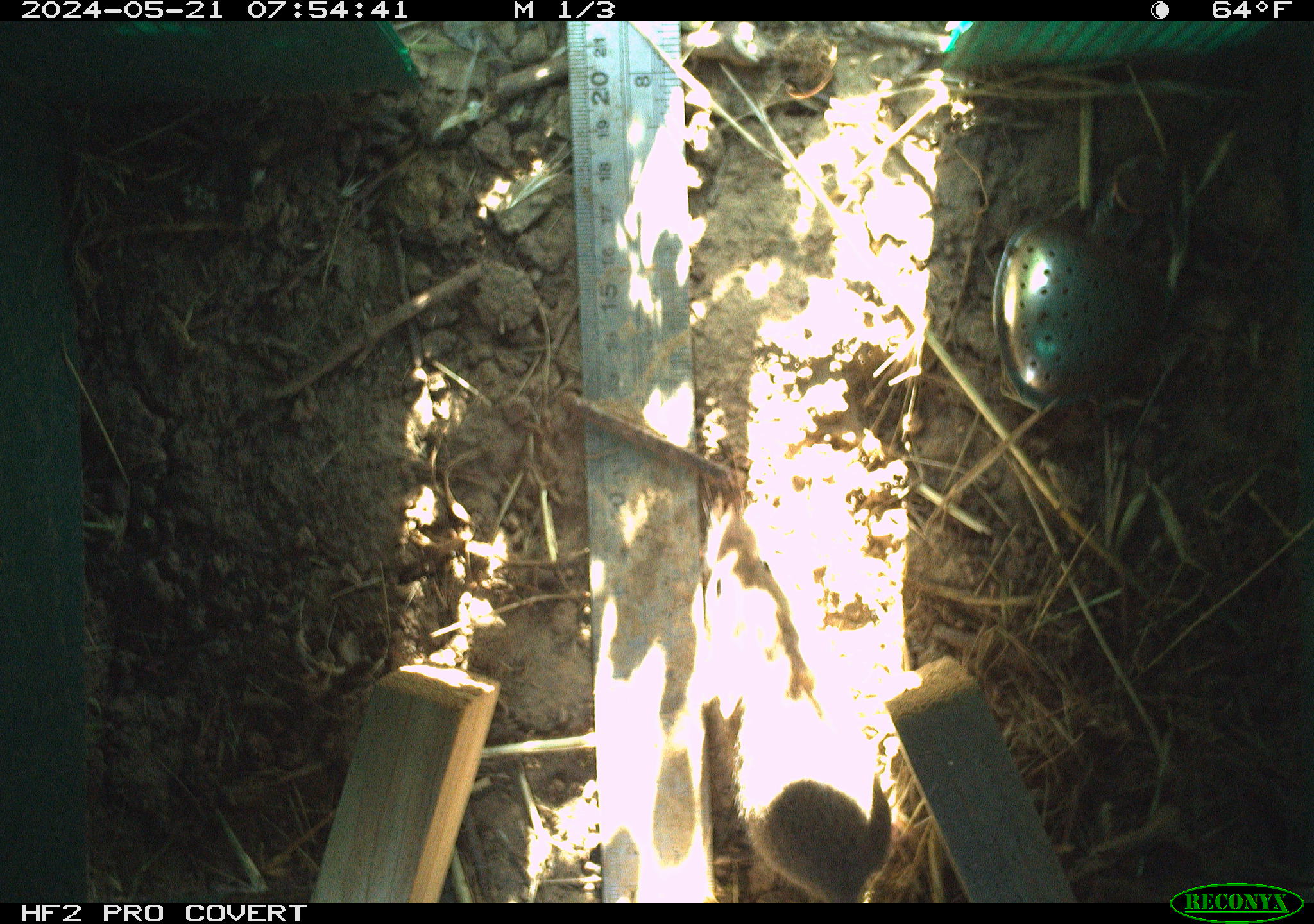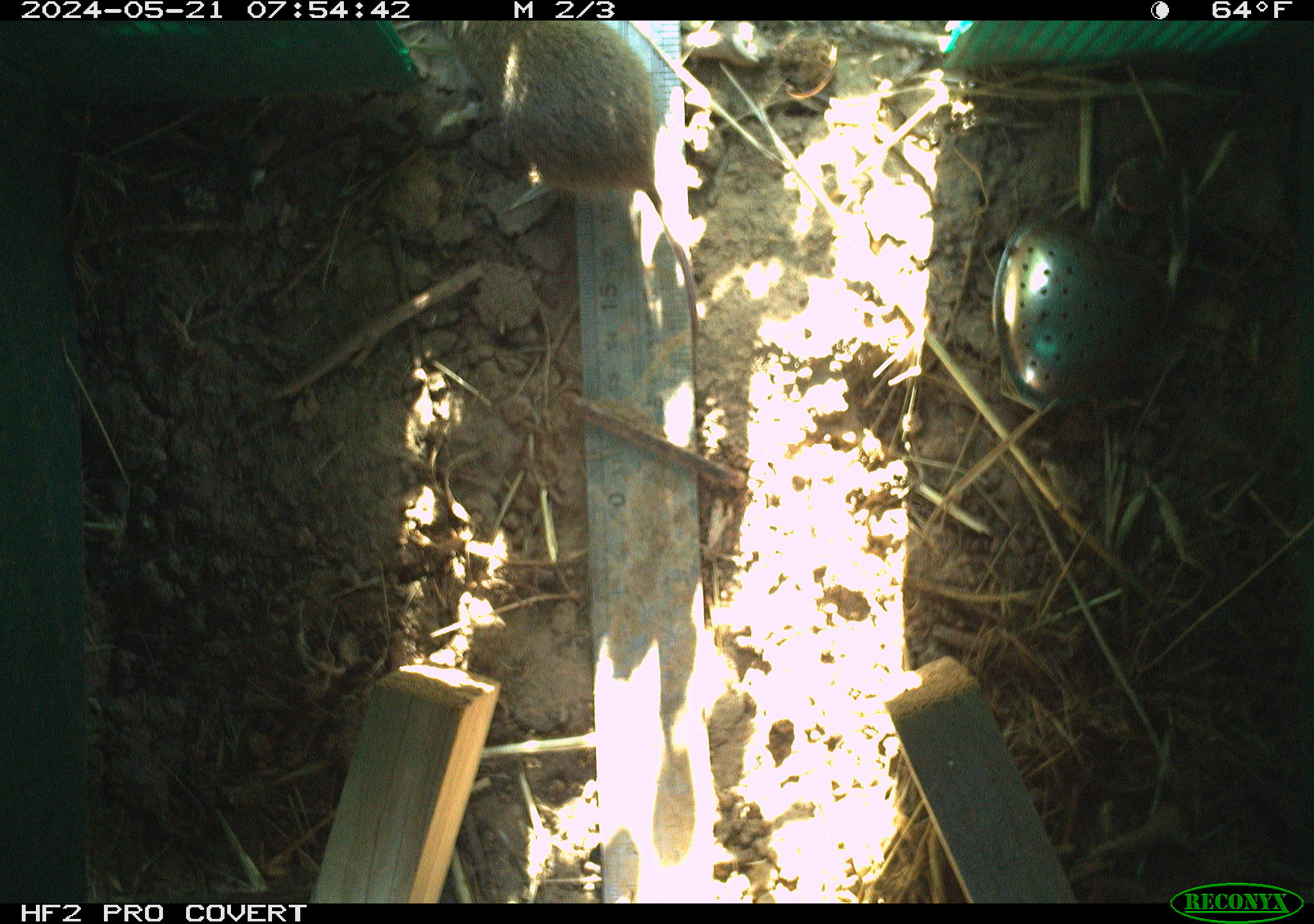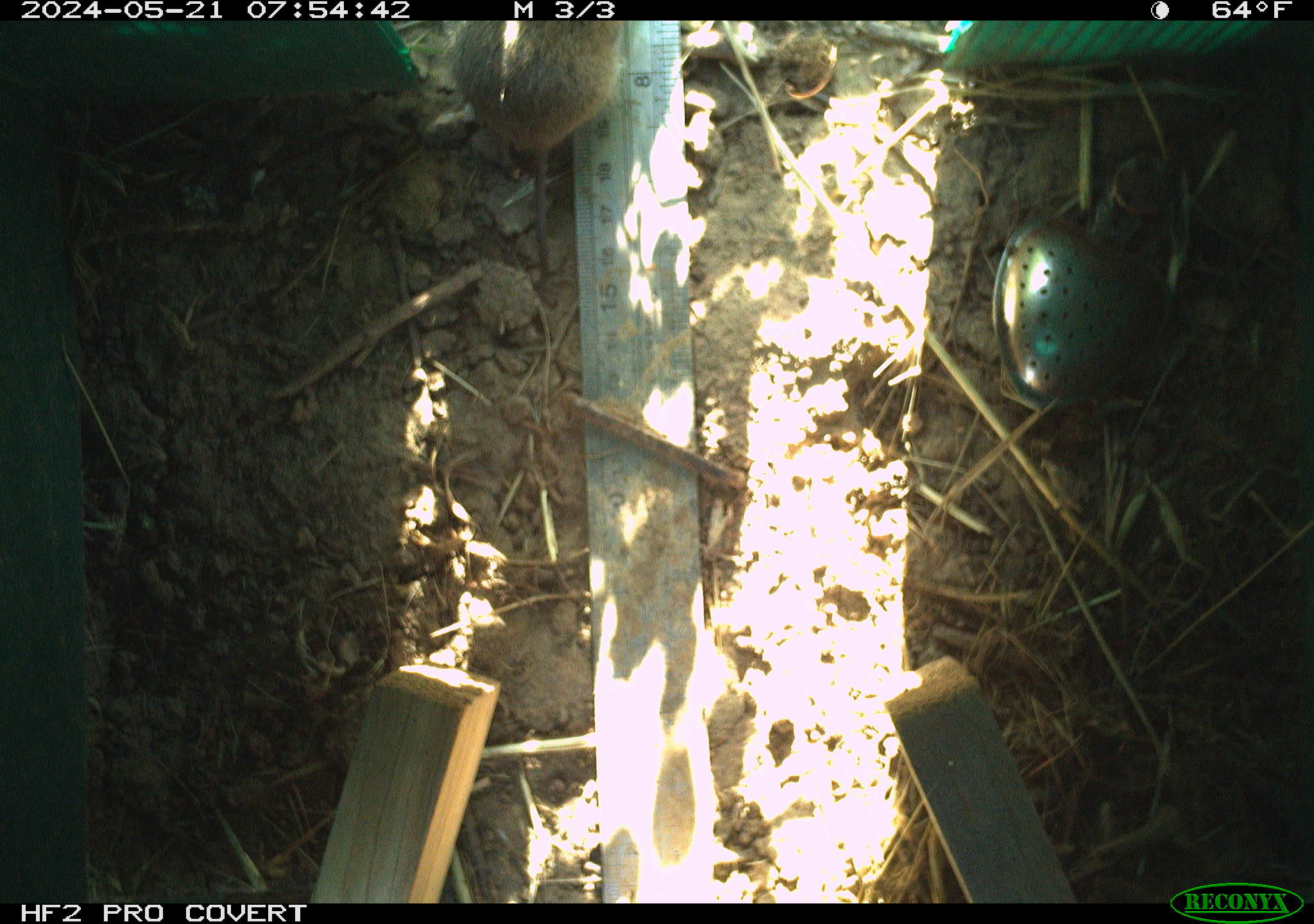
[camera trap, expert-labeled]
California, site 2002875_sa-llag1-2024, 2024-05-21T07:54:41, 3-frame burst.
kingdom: Animalia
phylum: Chordata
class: Mammalia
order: Rodentia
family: Cricetidae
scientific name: Arvicolinae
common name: voles, lemmings, and muskrats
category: arvicolinae subfamily